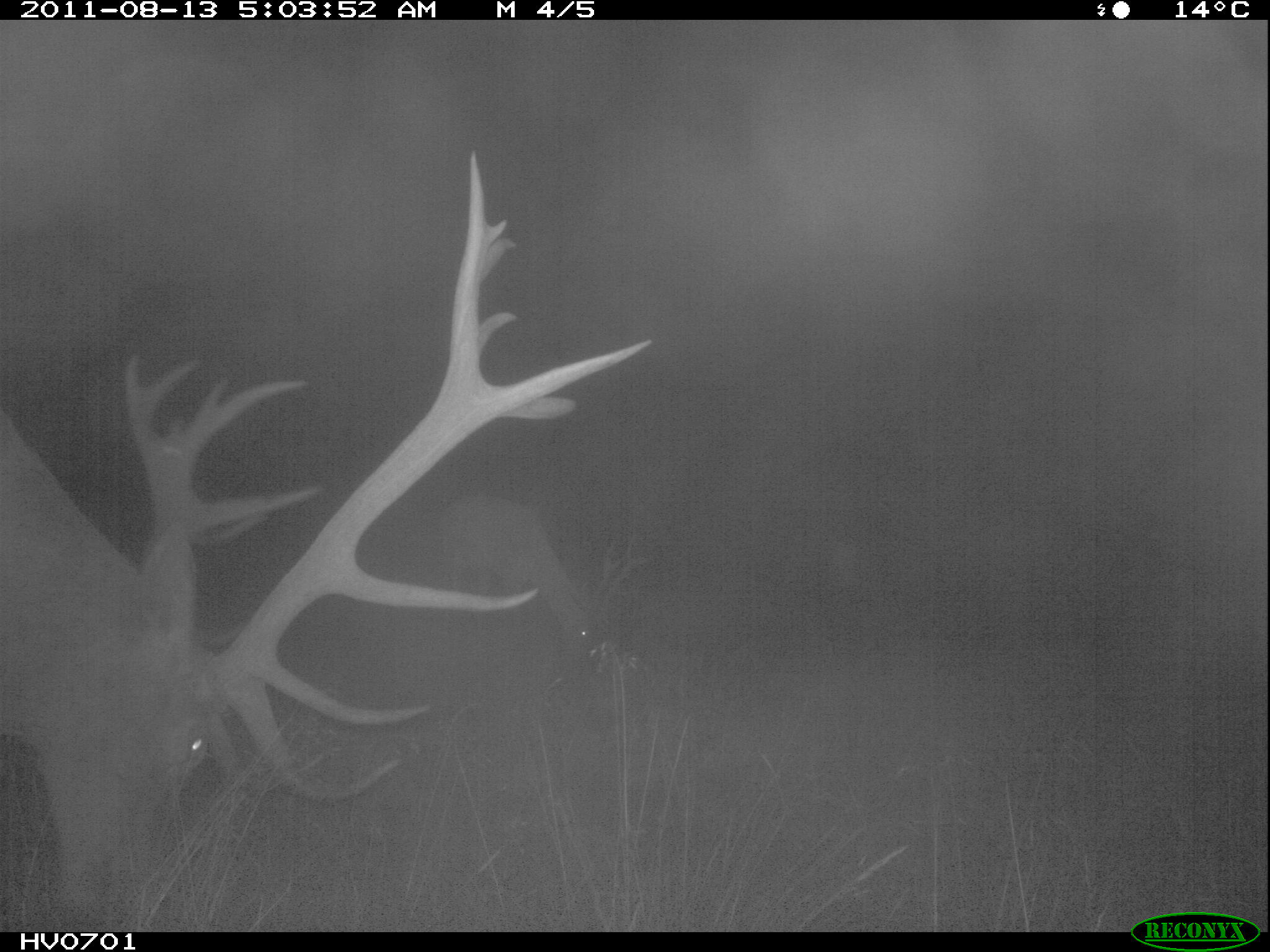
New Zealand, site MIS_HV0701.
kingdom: Animalia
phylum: Chordata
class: Mammalia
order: Artiodactyla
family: Cervidae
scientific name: Cervidae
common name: deer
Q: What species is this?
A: Deer (Cervidae).